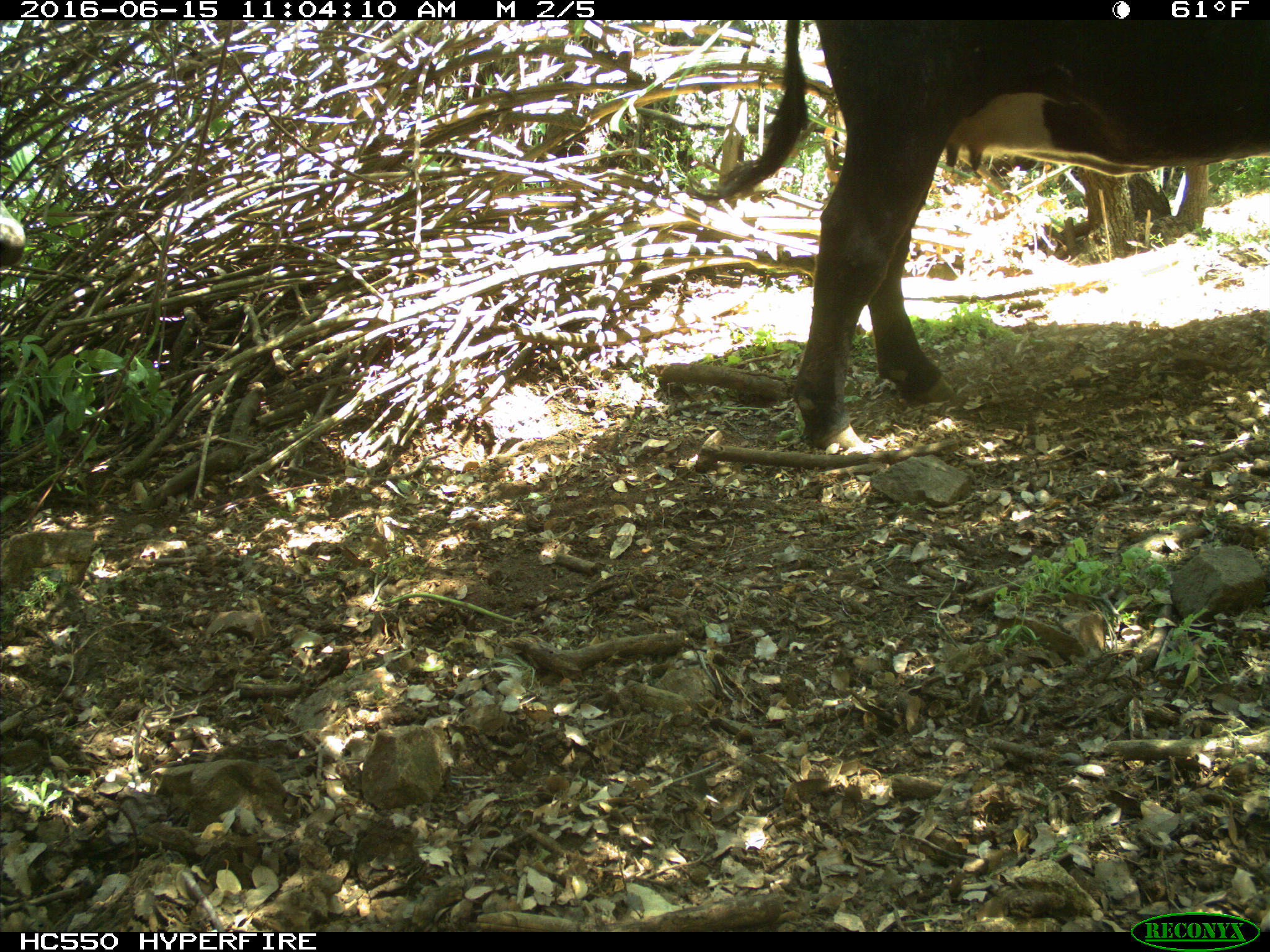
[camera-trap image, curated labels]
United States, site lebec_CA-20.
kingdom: Animalia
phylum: Chordata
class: Mammalia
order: Artiodactyla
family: Bovidae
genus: Bos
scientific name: Bos taurus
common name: domestic cow